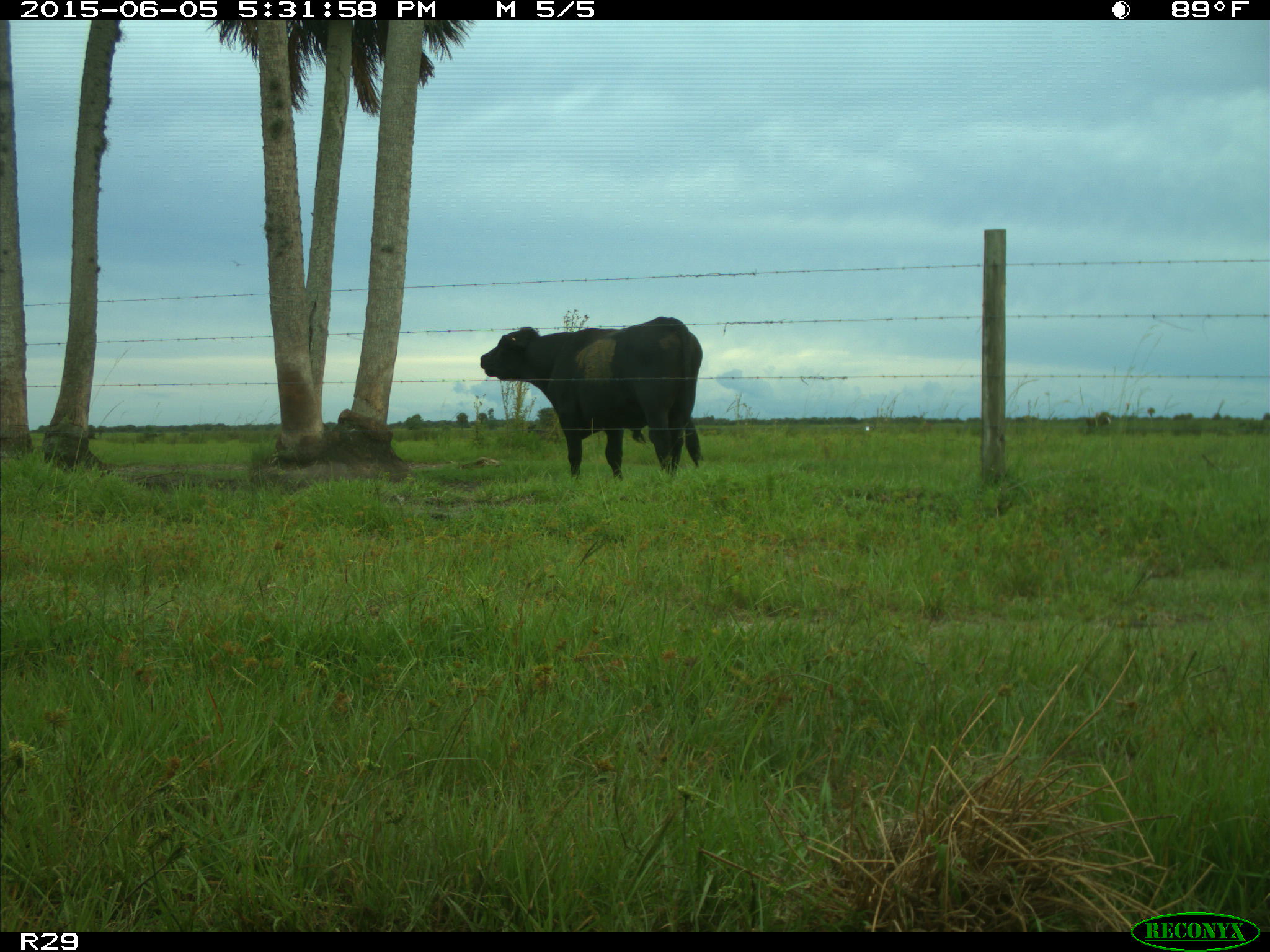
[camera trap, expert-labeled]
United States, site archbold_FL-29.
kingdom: Animalia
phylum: Chordata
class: Mammalia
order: Artiodactyla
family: Bovidae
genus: Bos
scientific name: Bos taurus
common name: domestic cow